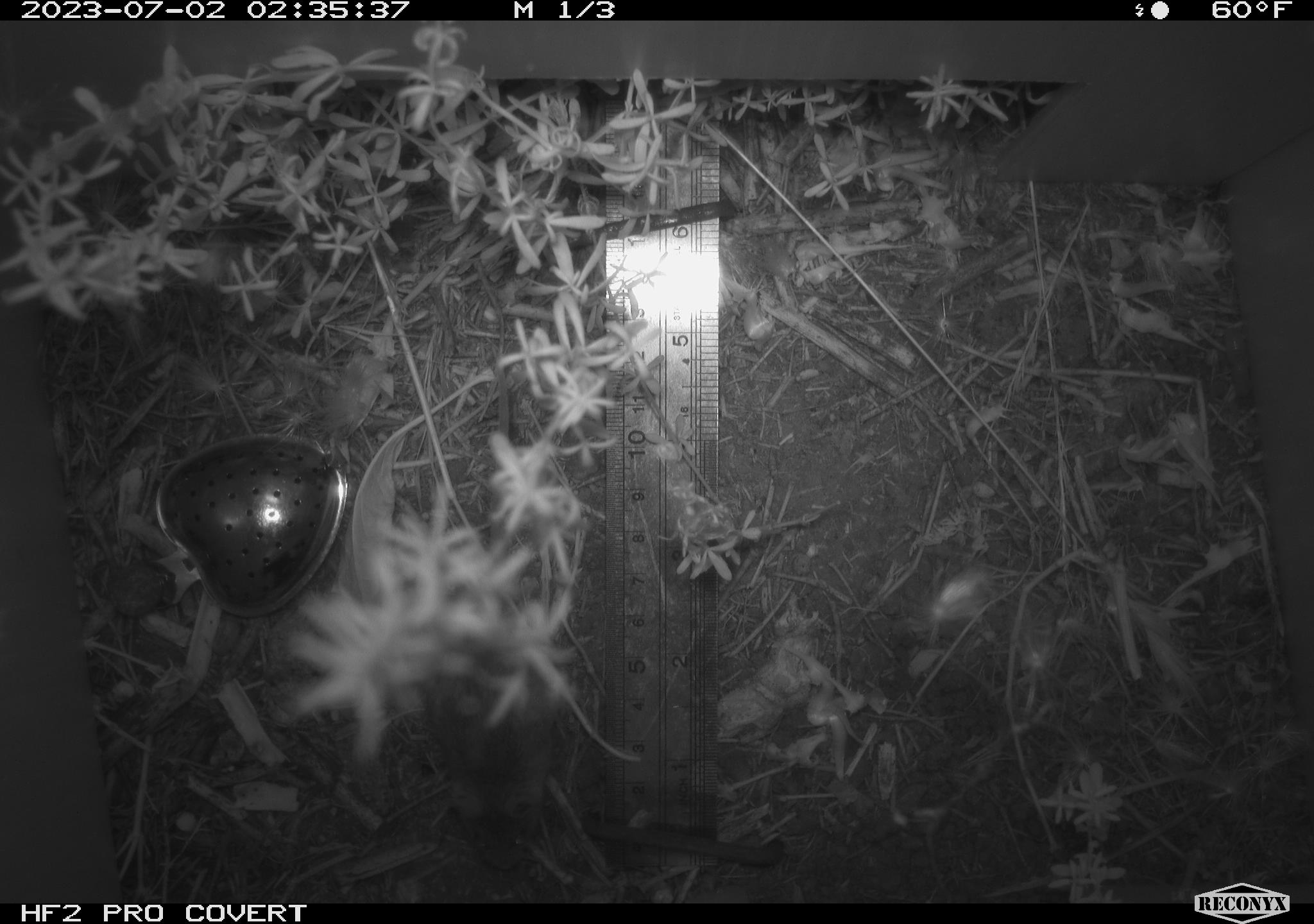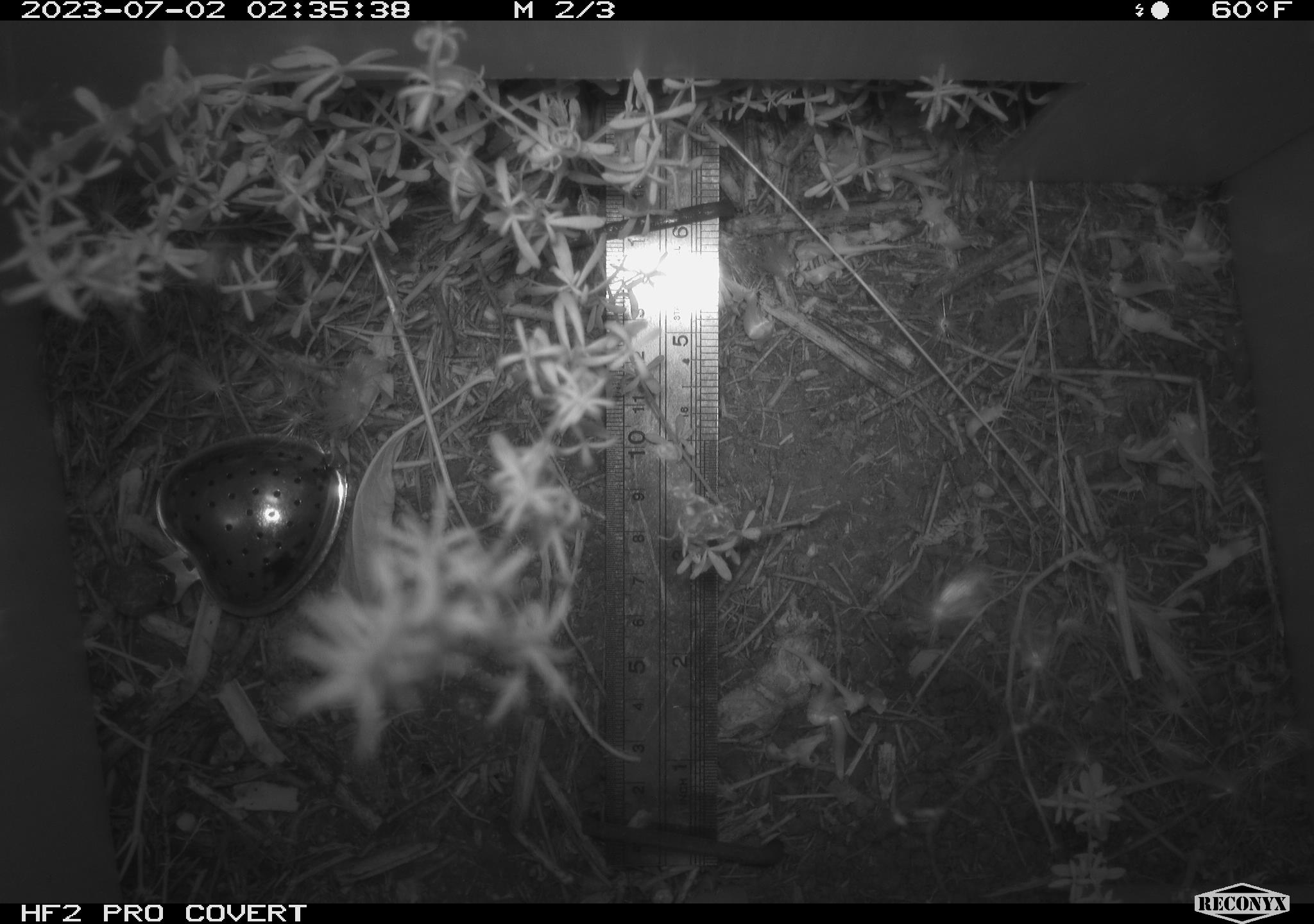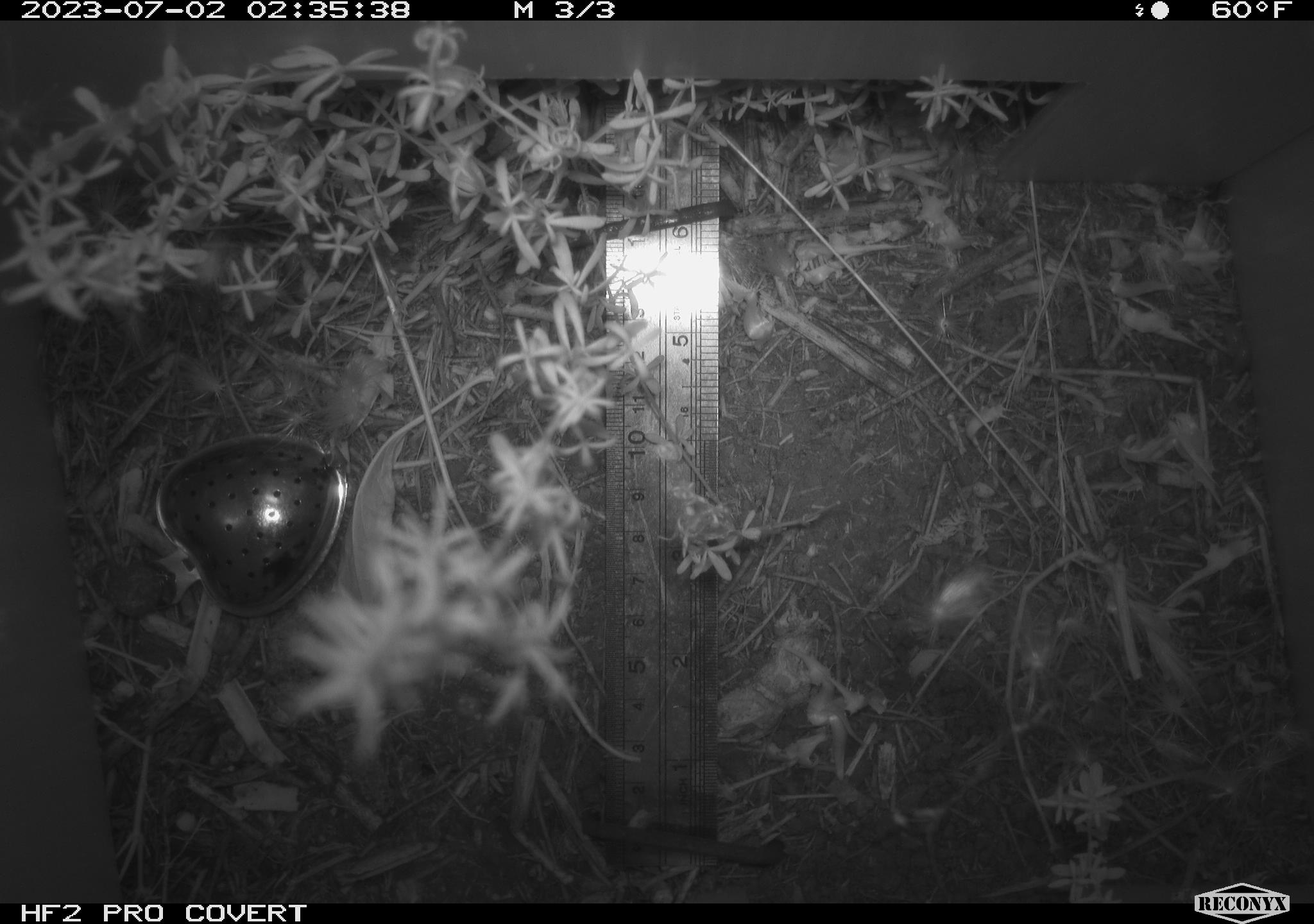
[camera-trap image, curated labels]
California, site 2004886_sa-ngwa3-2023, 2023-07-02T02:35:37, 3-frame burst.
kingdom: Animalia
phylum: Chordata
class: Mammalia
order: Rodentia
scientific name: Rodentia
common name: mouse species